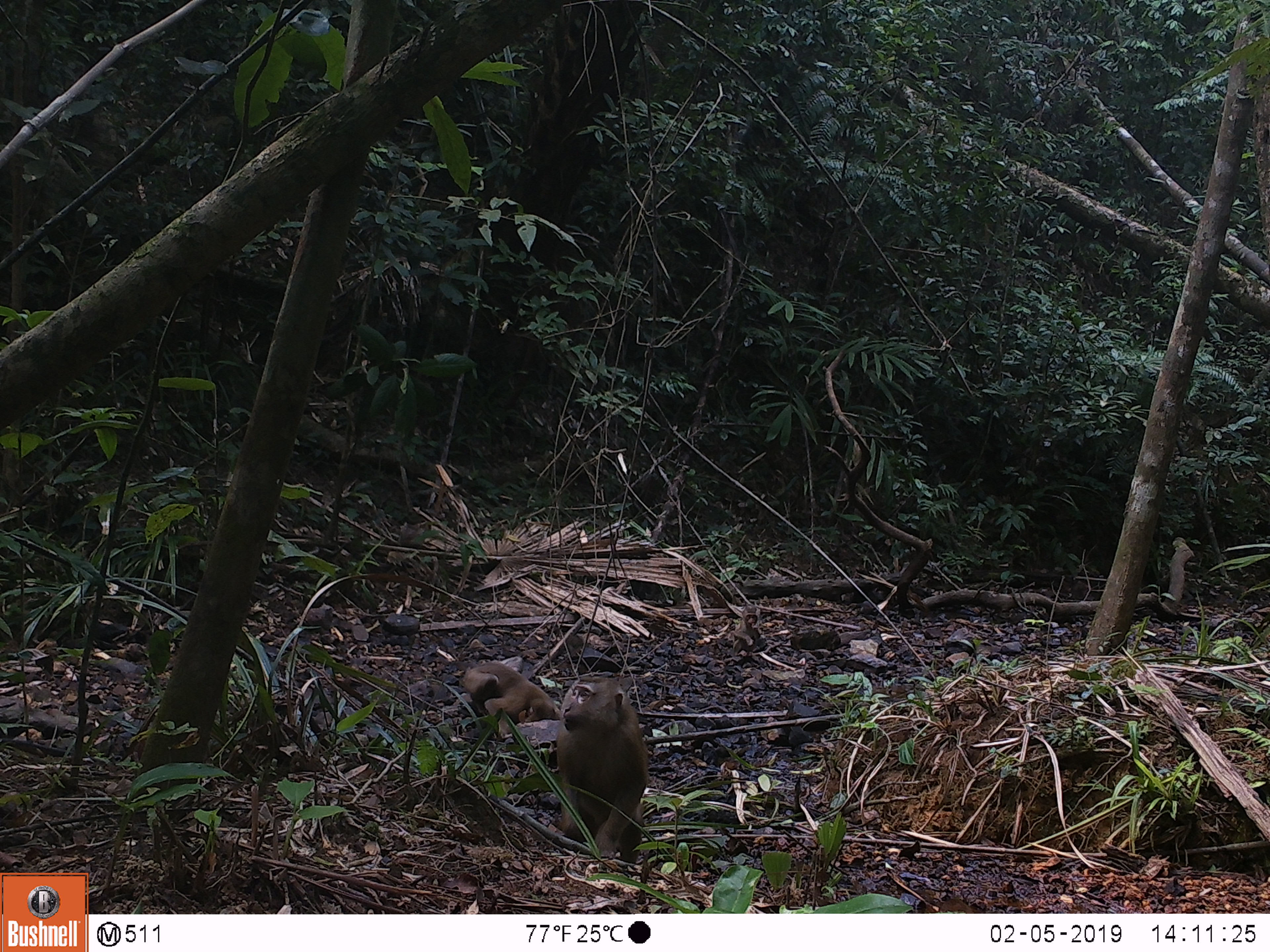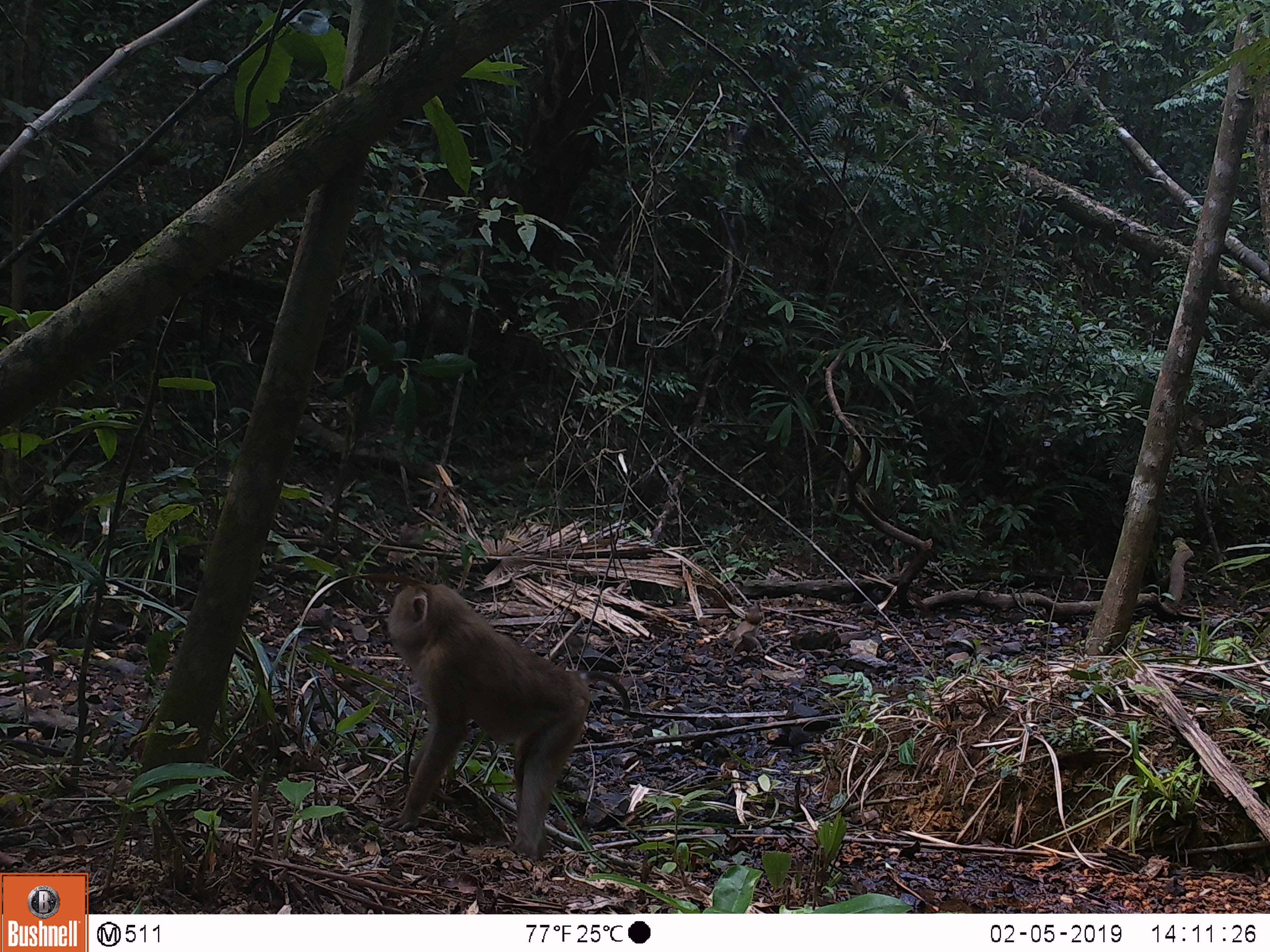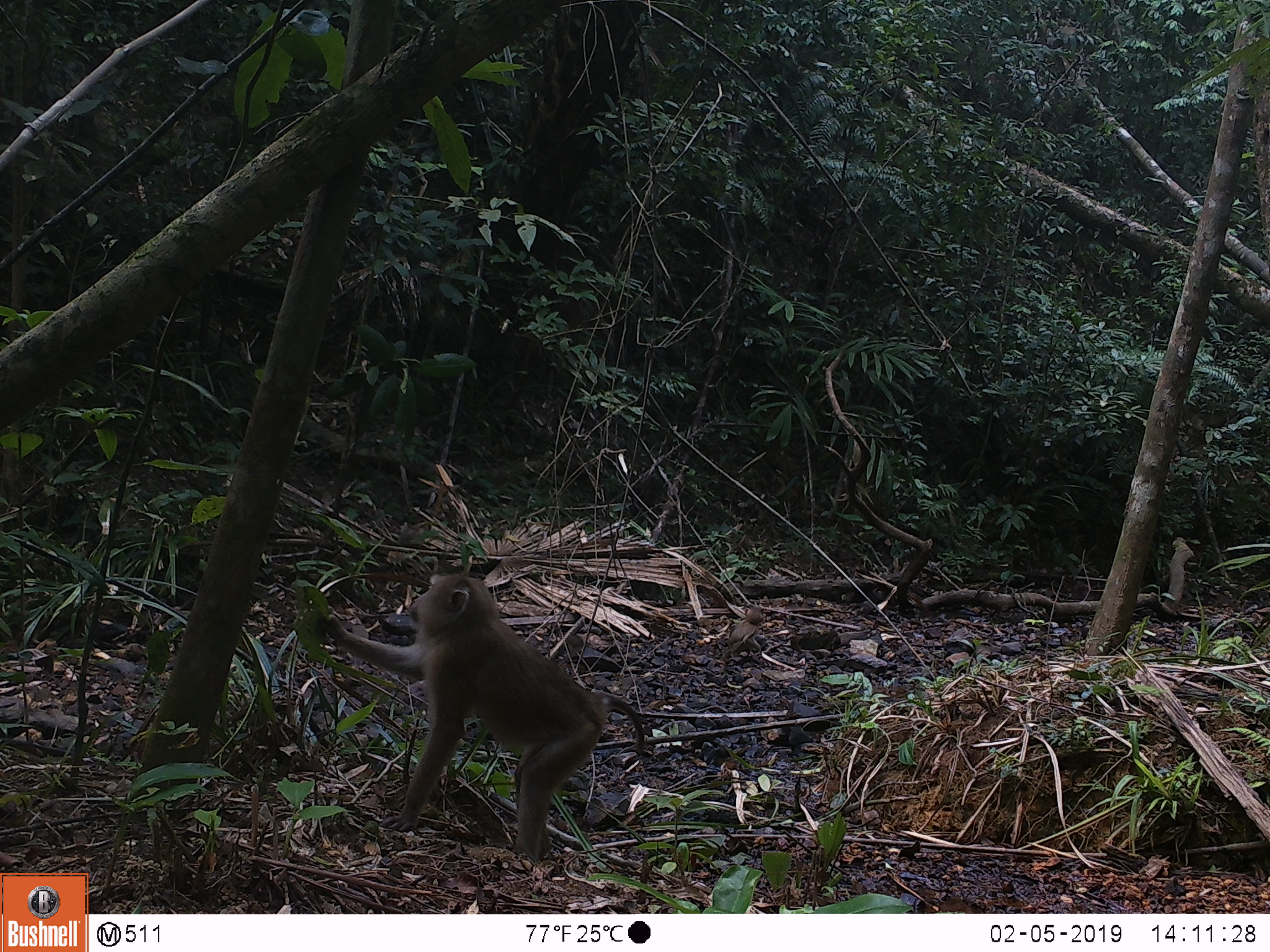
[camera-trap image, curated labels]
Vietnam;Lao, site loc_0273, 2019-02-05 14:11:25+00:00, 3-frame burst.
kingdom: Animalia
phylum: Chordata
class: Mammalia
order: Primates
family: Cercopithecidae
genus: Macaca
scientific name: Macaca nemestrina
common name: pig-tailed macaque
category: pig tailed macaque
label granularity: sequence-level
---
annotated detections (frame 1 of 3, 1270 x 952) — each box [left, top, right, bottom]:
pig tailed macaque: [553, 676, 647, 865]; [463, 660, 562, 739]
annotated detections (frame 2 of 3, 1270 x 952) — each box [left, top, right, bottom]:
pig tailed macaque: [385, 576, 629, 862]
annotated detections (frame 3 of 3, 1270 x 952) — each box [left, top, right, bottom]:
pig tailed macaque: [319, 572, 644, 861]